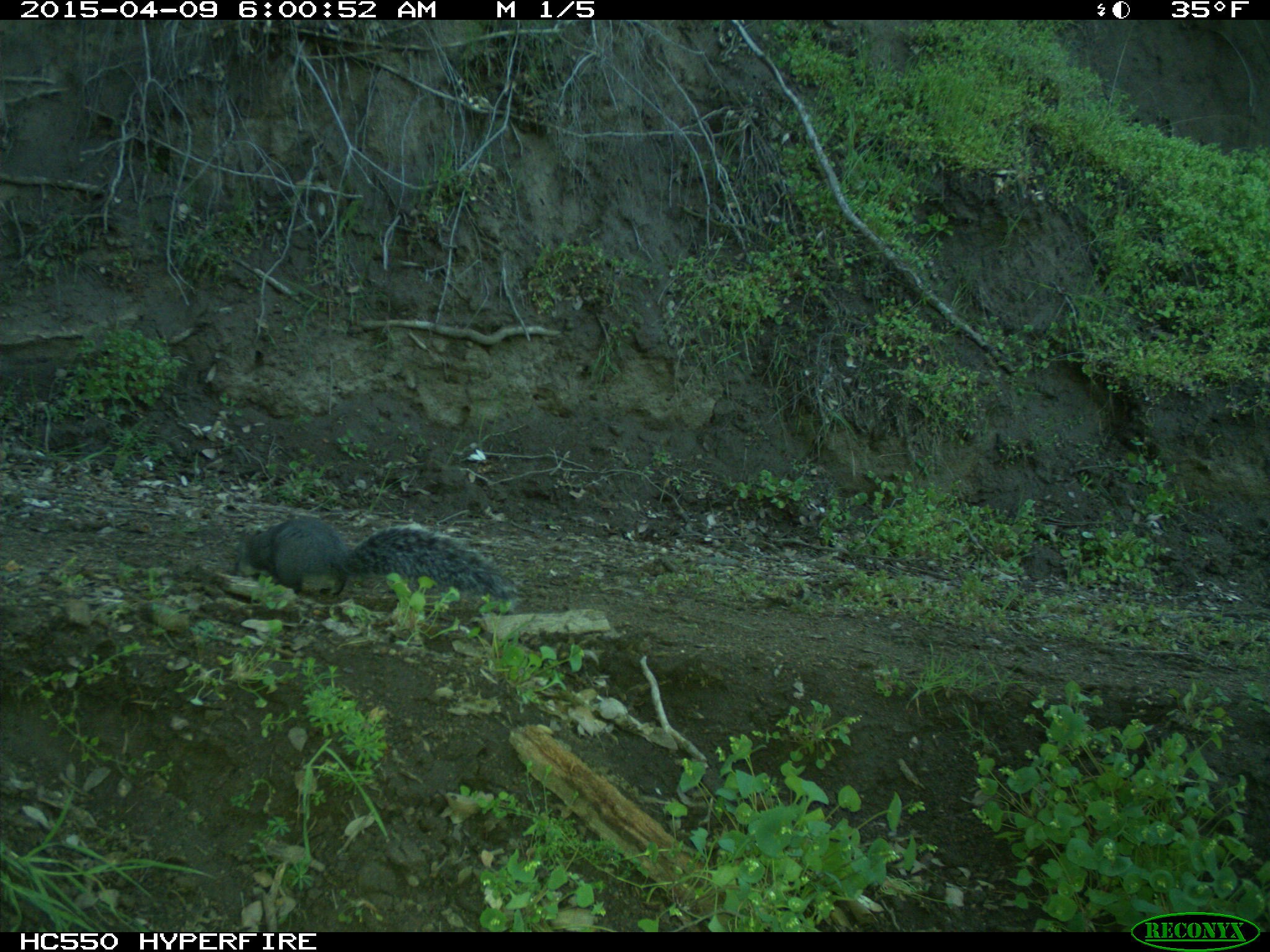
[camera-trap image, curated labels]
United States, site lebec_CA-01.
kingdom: Animalia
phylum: Chordata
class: Mammalia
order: Rodentia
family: Sciuridae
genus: Sciurus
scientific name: Sciurus carolinensis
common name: eastern gray squirrel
Sciurus carolinensis (eastern gray squirrel).